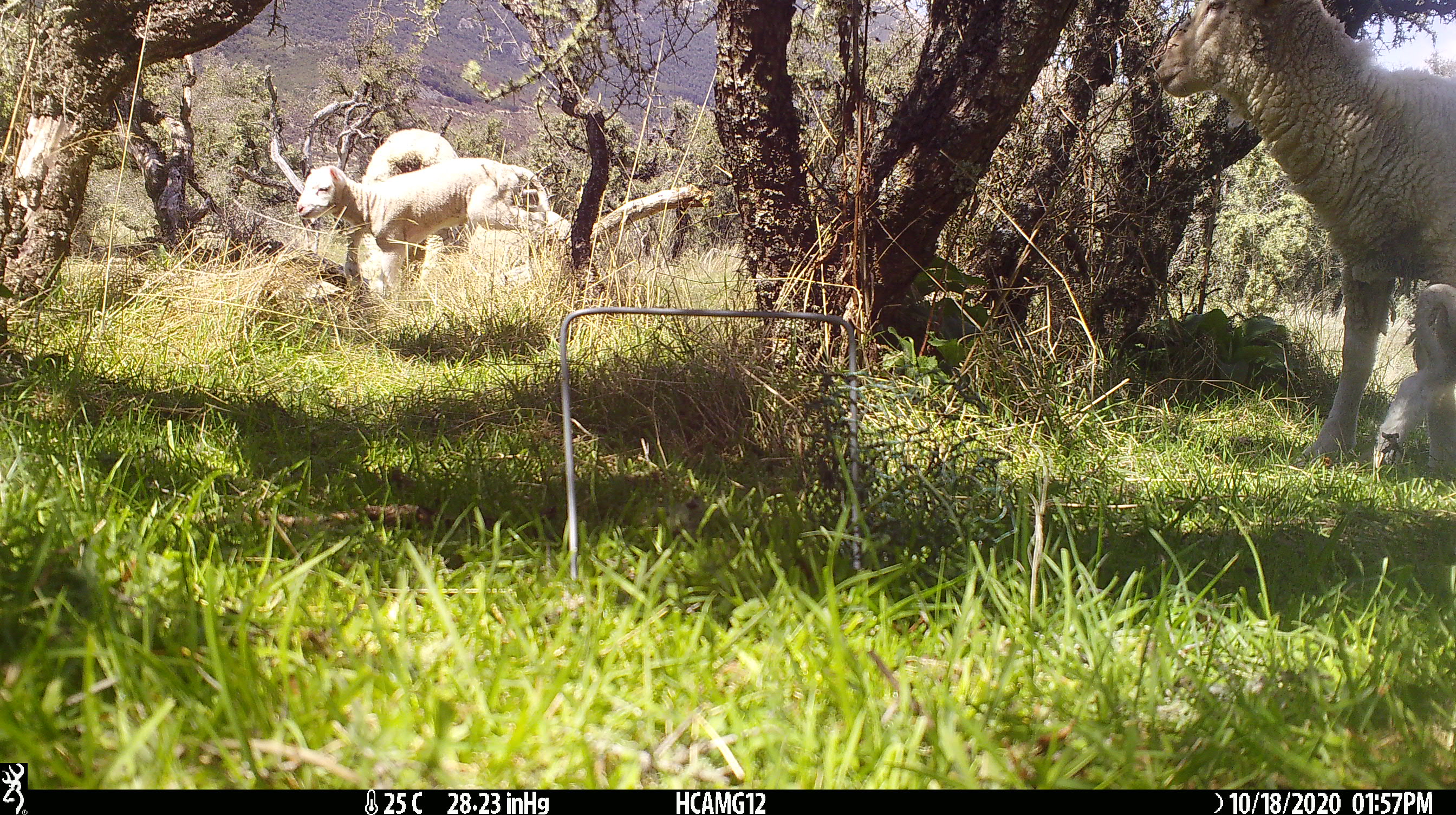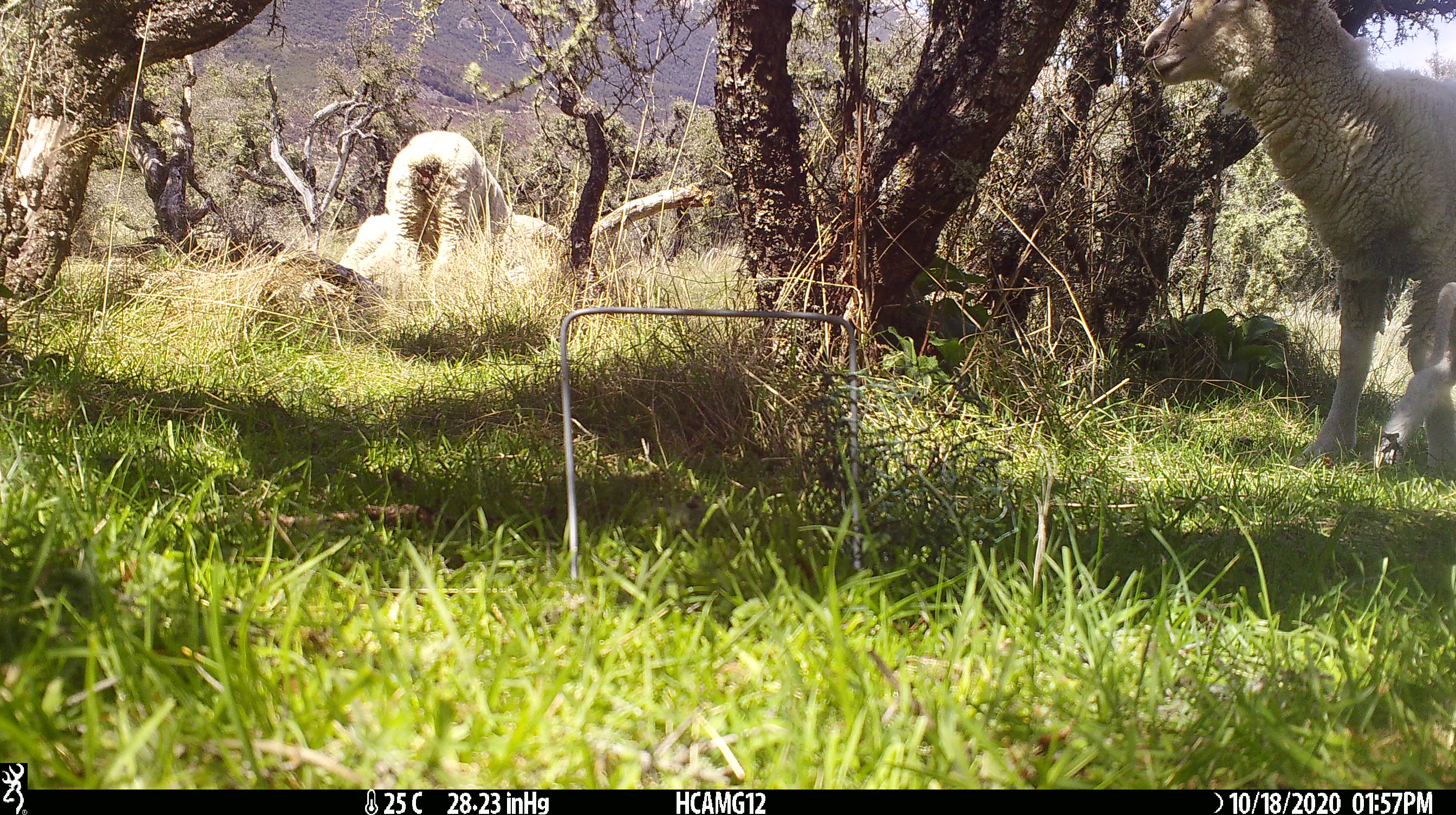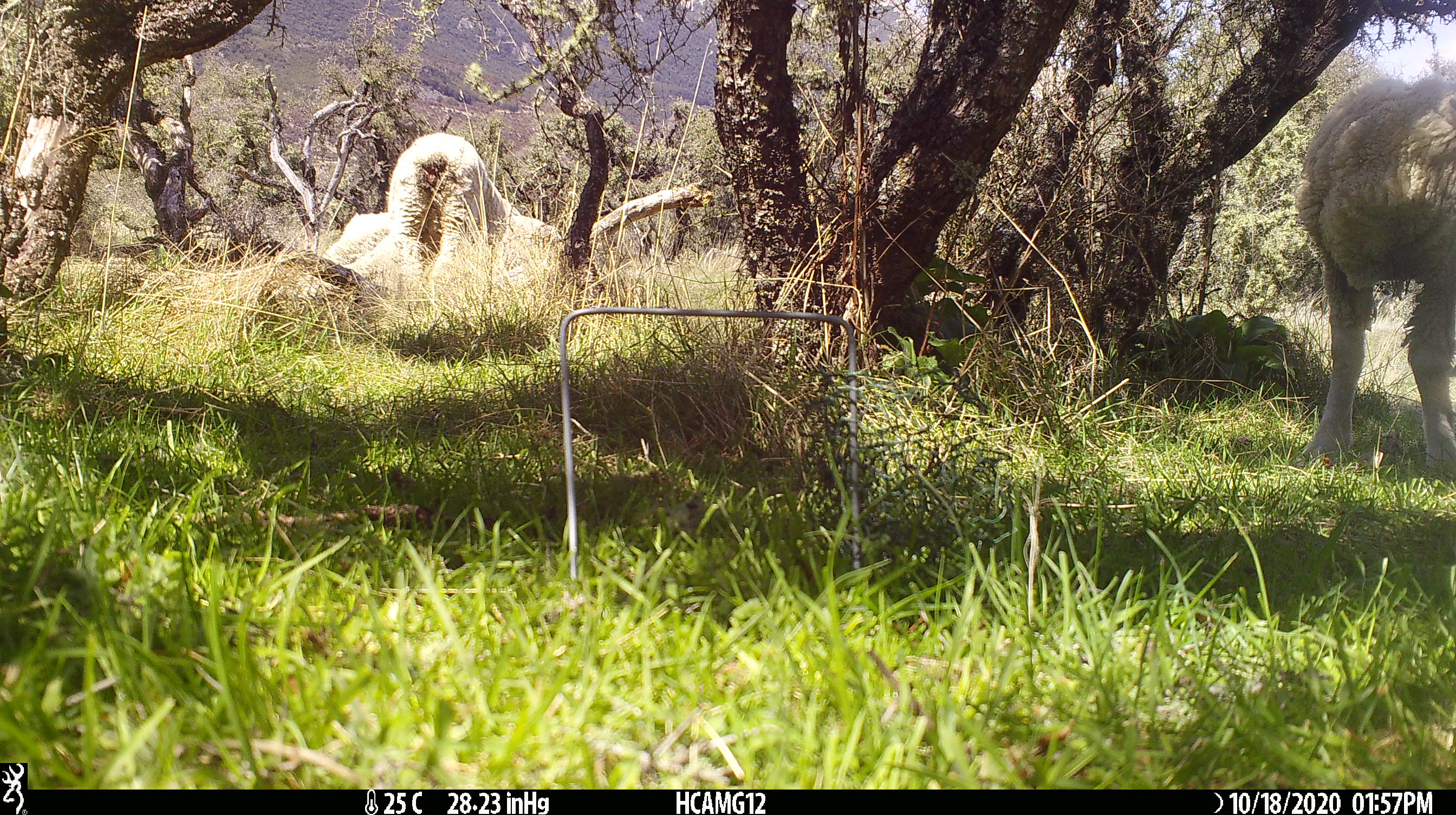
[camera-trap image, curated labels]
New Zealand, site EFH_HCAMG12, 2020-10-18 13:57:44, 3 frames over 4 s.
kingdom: Animalia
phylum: Chordata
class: Mammalia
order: Artiodactyla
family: Bovidae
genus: Ovis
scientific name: Ovis aries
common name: domestic sheep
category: sheep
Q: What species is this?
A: Sheep (domestic sheep) (Ovis aries).